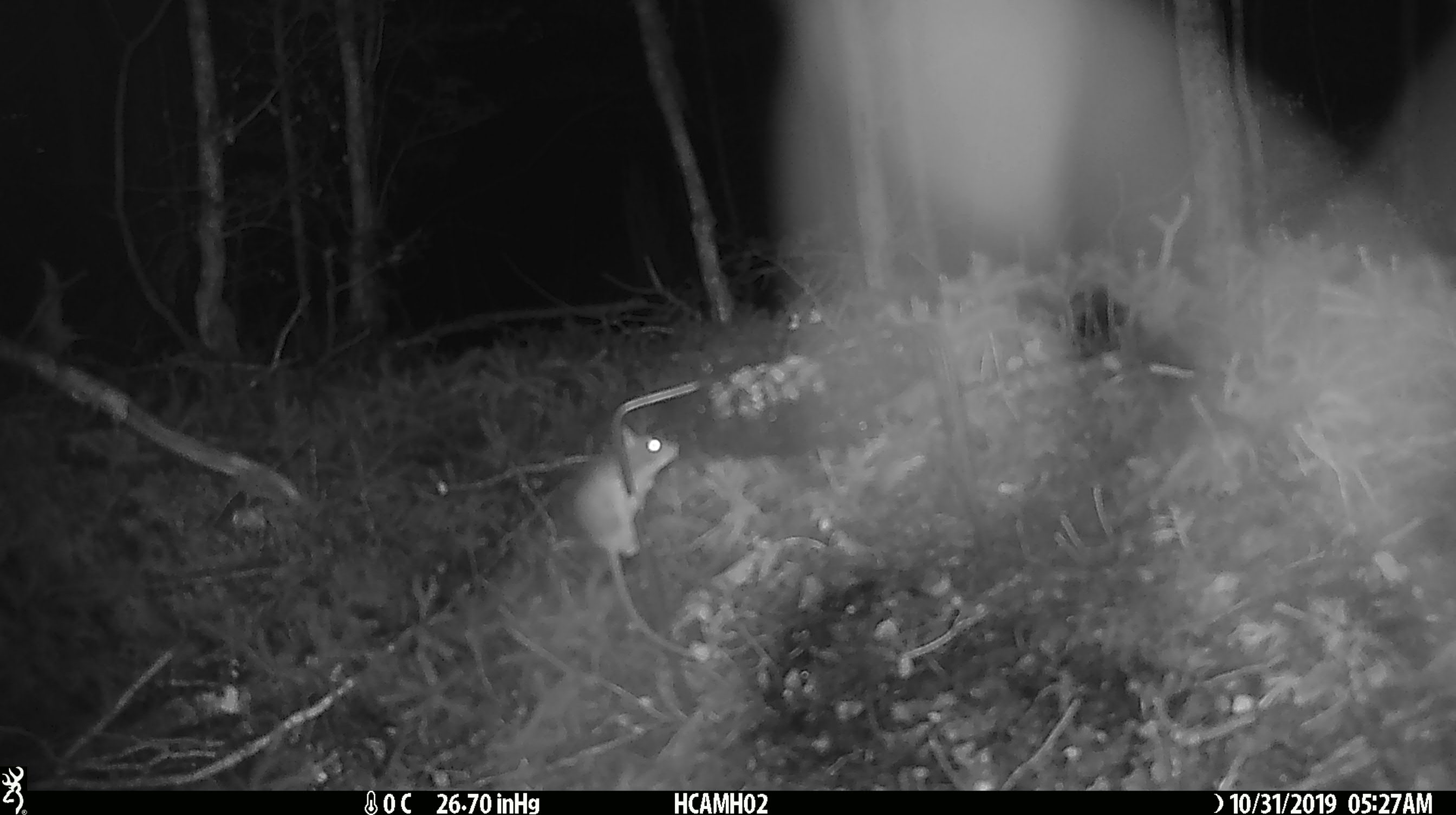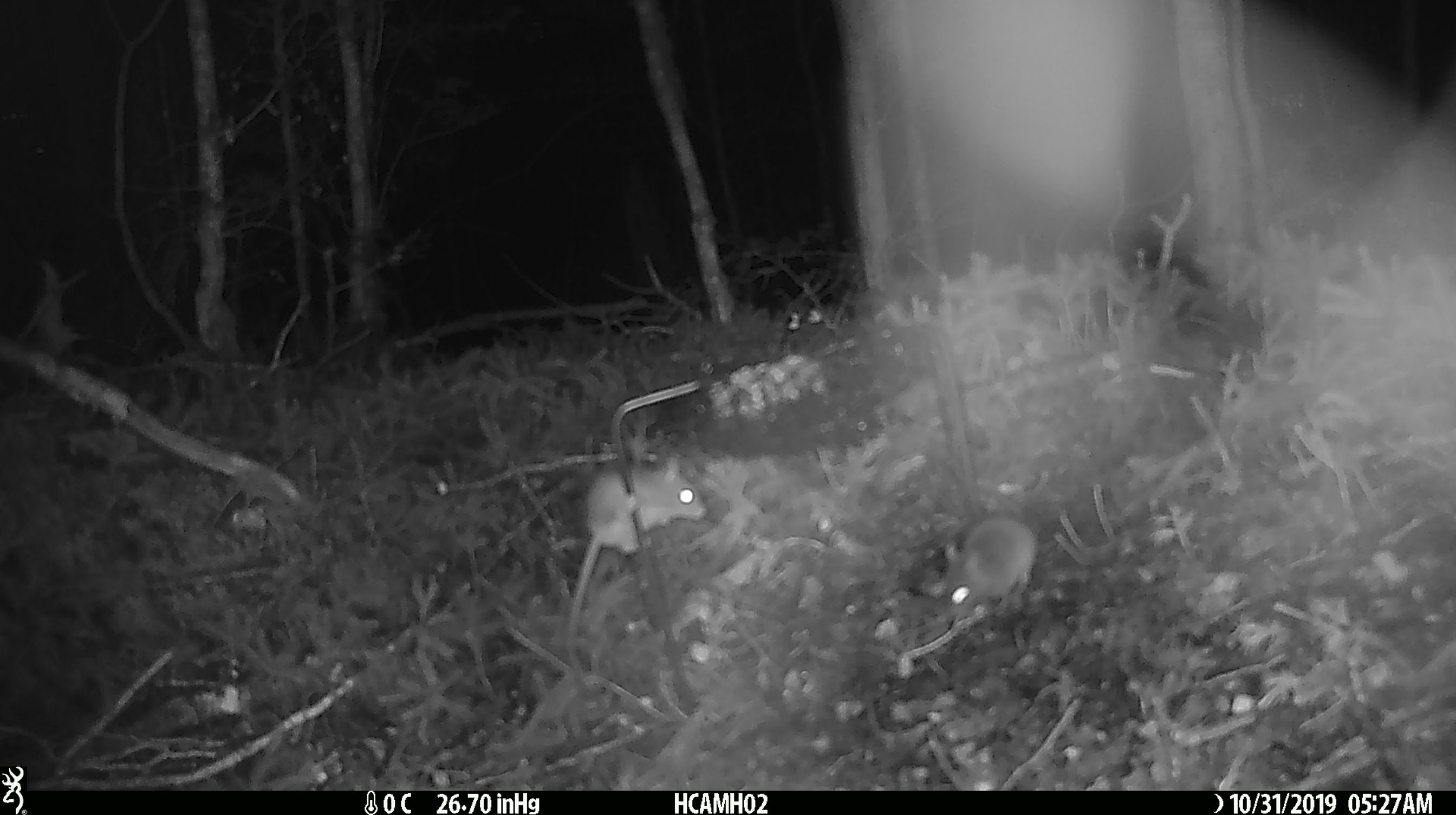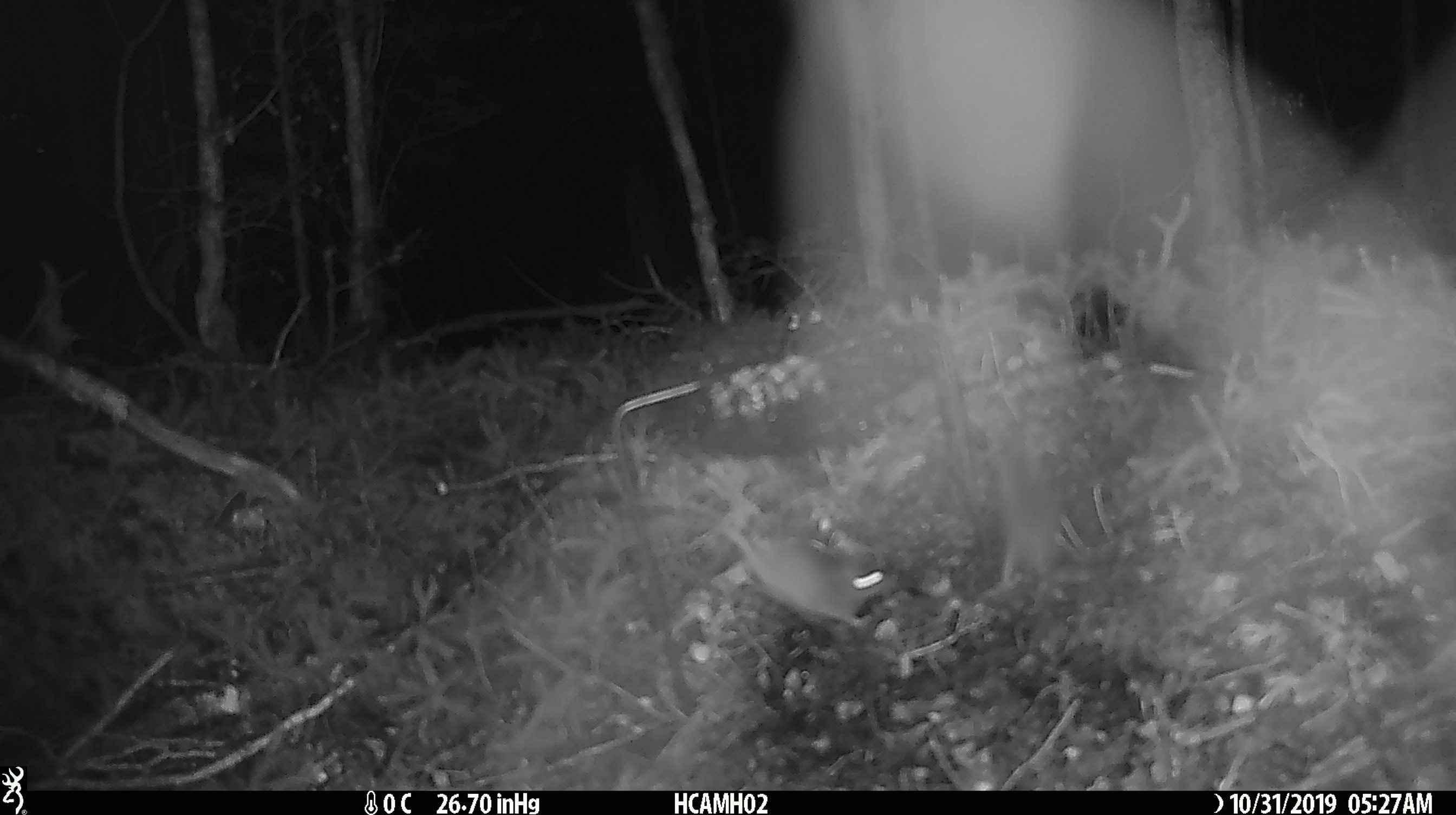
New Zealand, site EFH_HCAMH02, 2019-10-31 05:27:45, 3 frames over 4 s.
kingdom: Animalia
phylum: Chordata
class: Mammalia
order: Rodentia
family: Muridae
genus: Mus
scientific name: Mus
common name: mouse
Mouse (Mus).